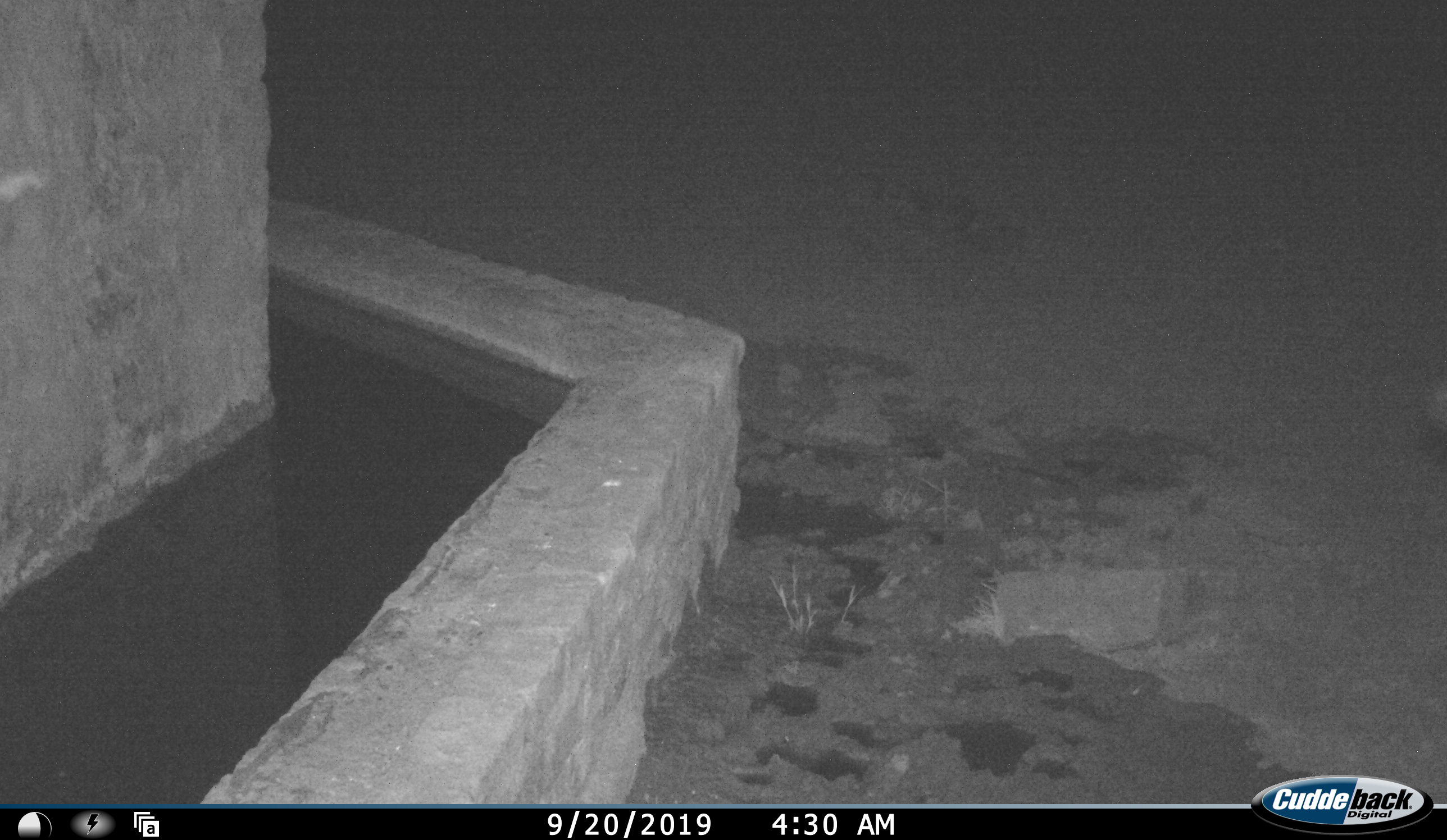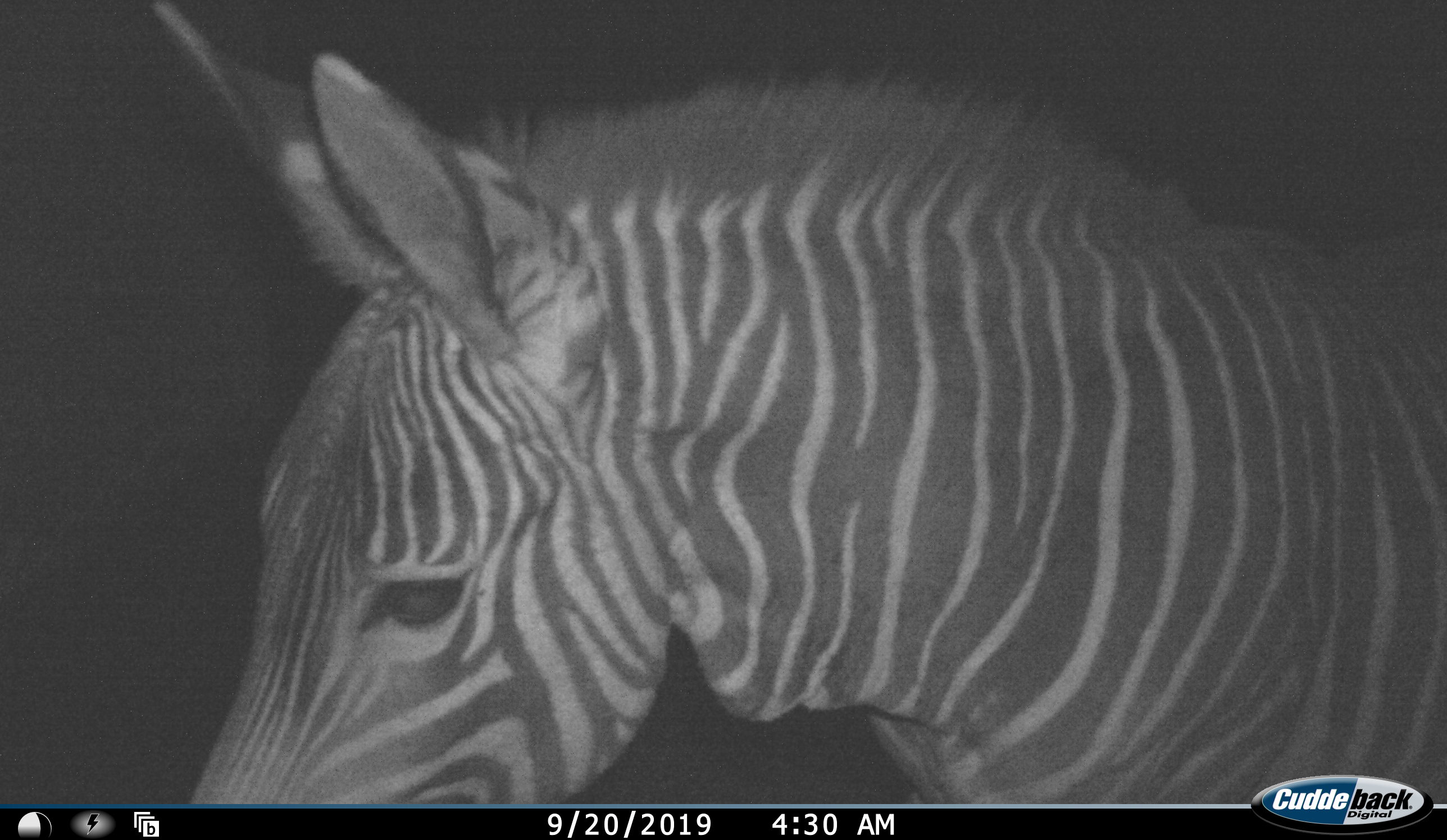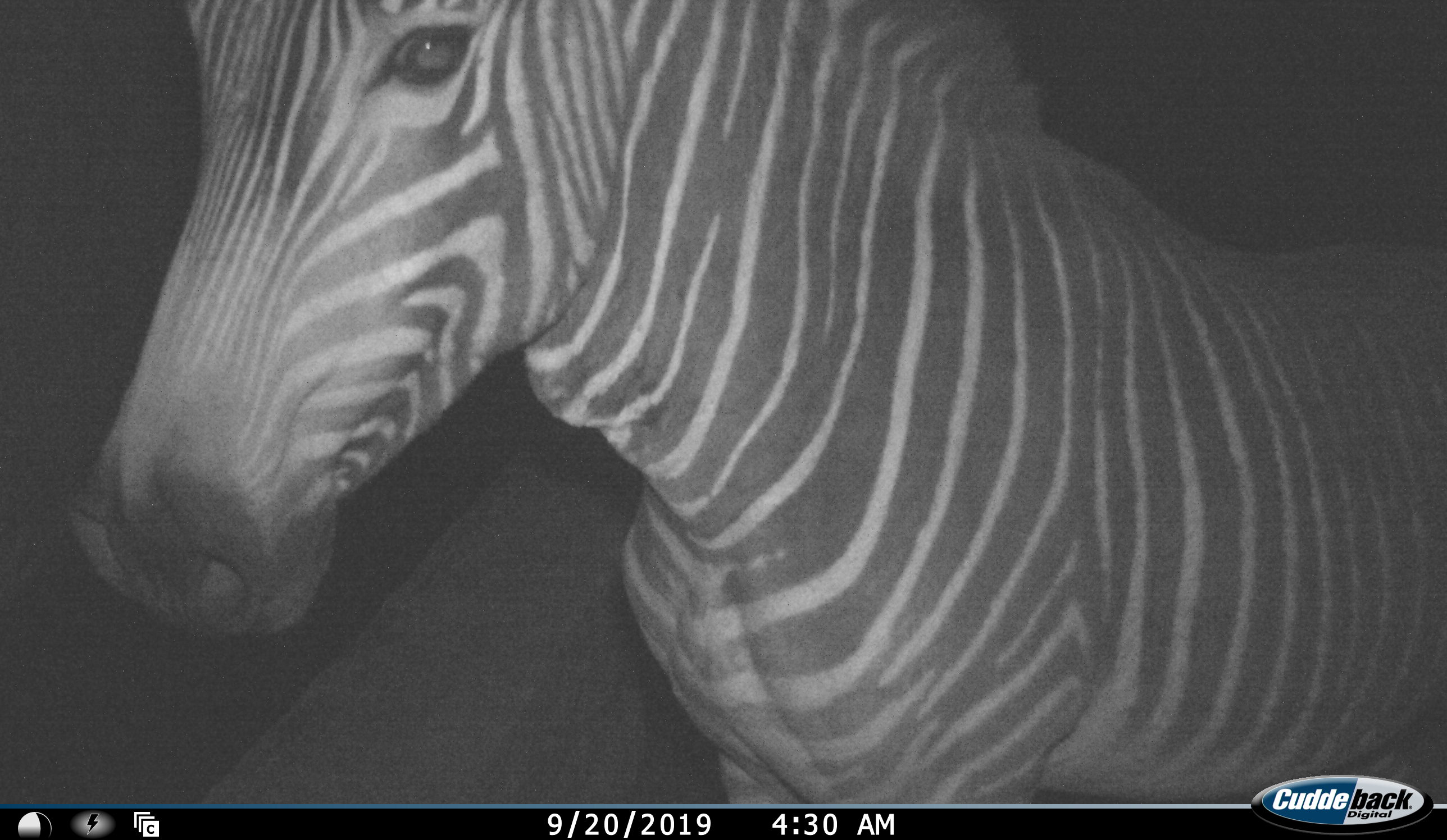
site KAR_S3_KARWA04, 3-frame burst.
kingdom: Animalia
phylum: Chordata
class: Mammalia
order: Perissodactyla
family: Equidae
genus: Equus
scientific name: Equus zebra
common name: mountain zebra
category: zebramountain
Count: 1.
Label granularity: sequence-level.